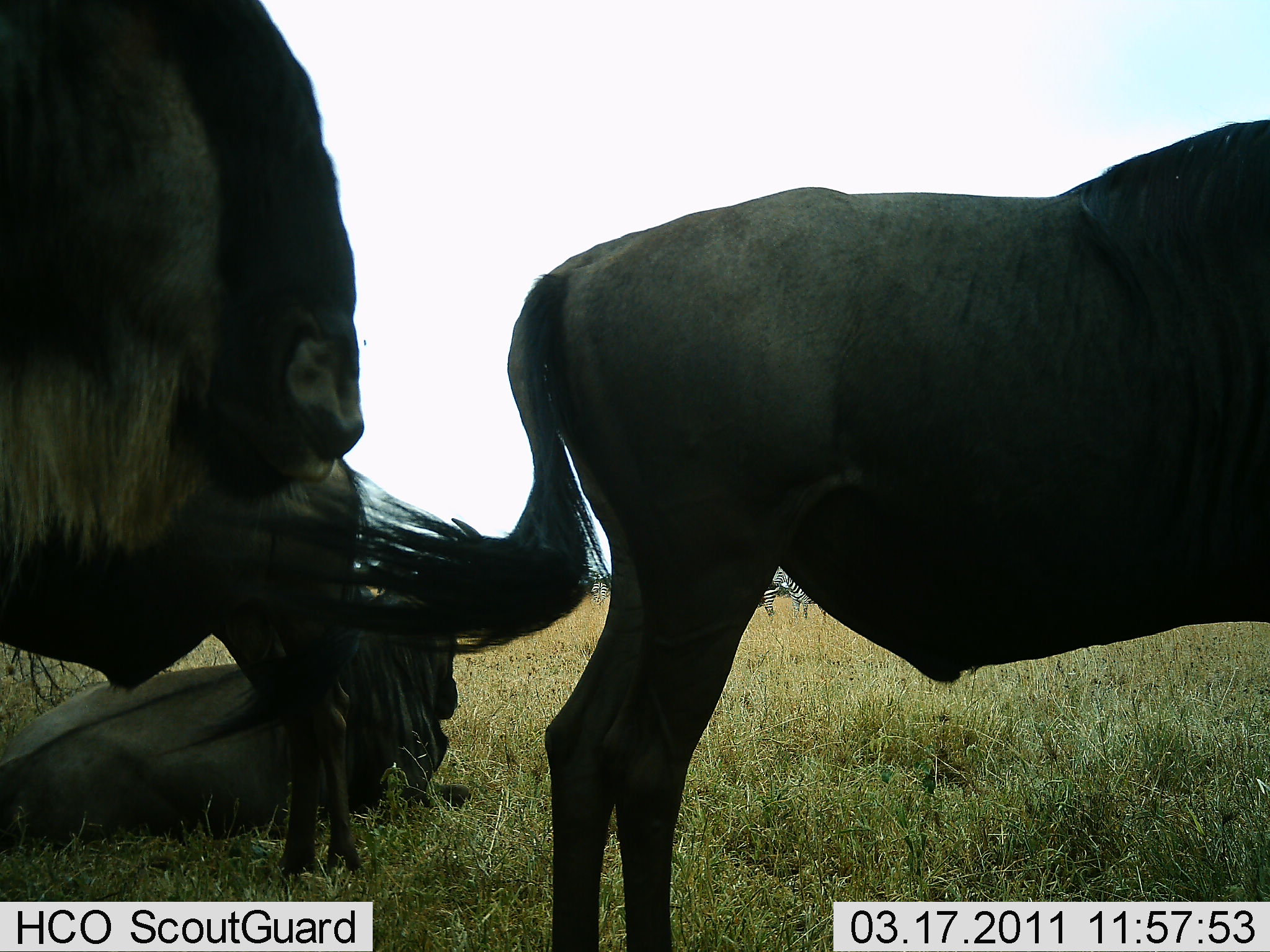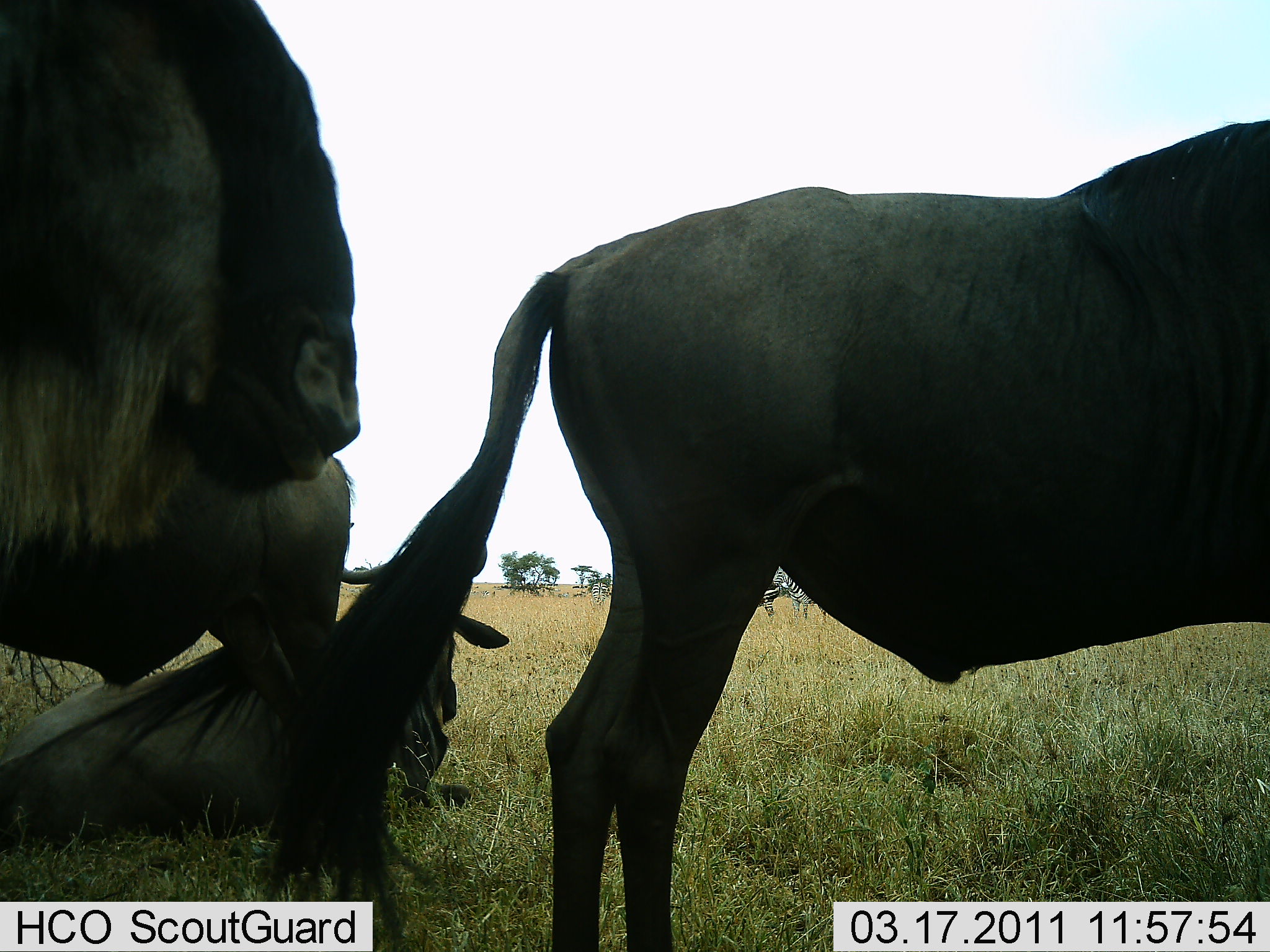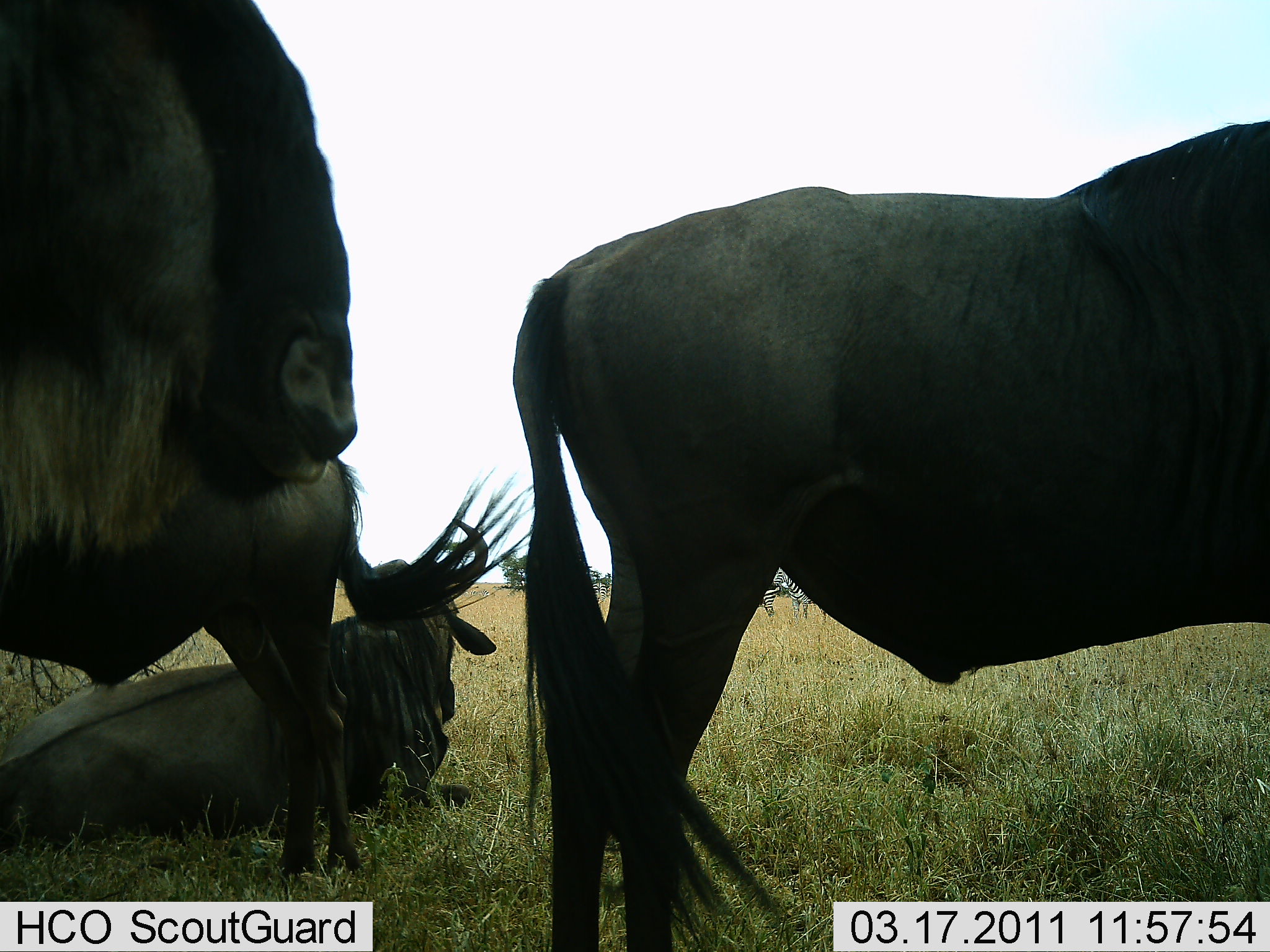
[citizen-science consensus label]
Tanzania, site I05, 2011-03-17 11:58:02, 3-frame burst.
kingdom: Animalia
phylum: Chordata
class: Mammalia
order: Artiodactyla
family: Bovidae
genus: Connochaetes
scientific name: Connochaetes taurinus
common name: blue wildebeest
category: wildebeest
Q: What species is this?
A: Wildebeest (blue wildebeest) (Connochaetes taurinus).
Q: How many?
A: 3.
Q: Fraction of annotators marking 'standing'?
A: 87%.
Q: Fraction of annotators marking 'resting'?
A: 93%.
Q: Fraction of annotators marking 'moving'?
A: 0%.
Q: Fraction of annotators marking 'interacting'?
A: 0%.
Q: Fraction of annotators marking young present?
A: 0%.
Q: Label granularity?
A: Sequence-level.